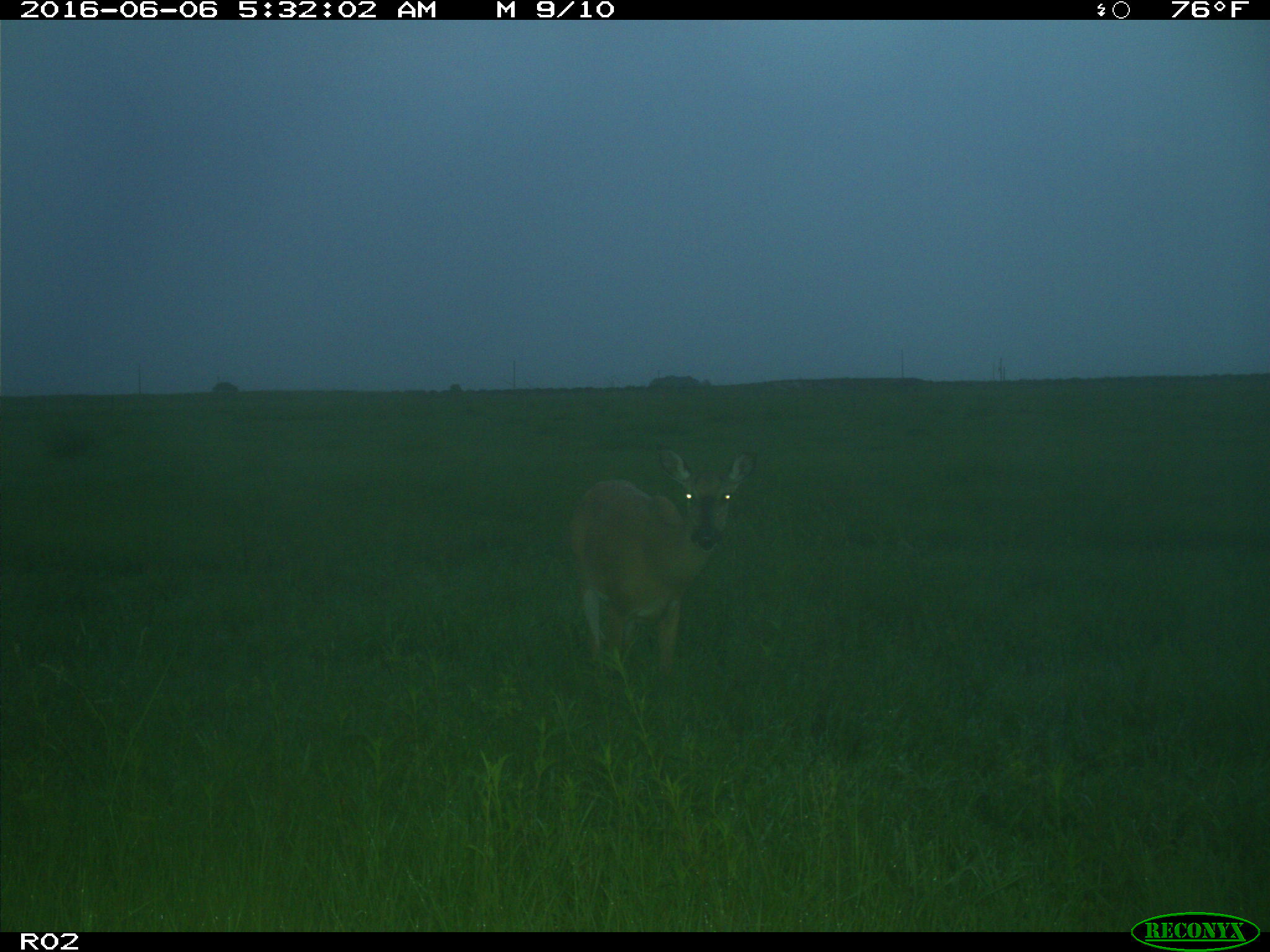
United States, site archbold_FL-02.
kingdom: Animalia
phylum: Chordata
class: Mammalia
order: Artiodactyla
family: Cervidae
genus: Odocoileus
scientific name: Odocoileus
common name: deer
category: unidentified deer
Unidentified deer (deer) (Odocoileus).